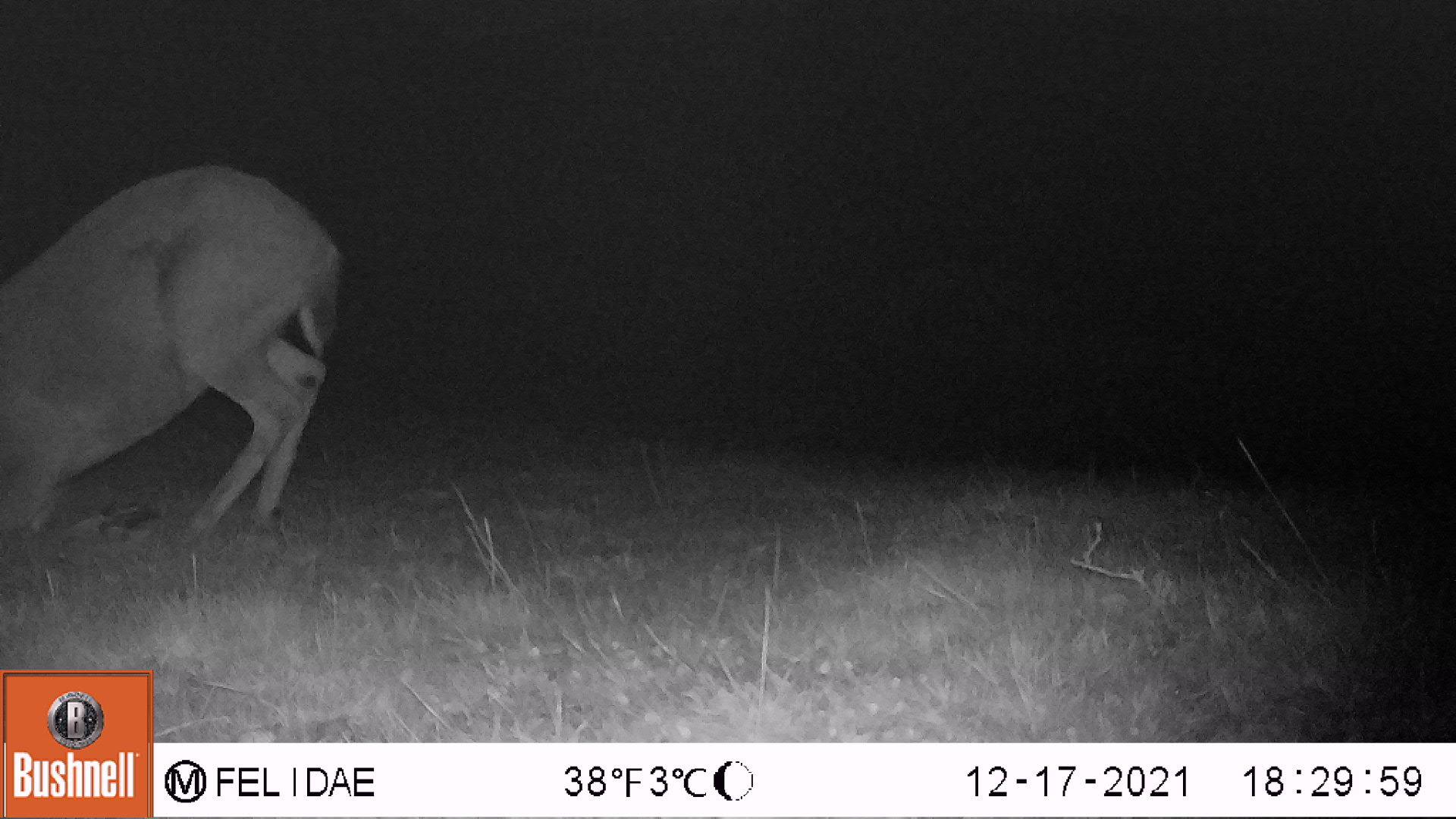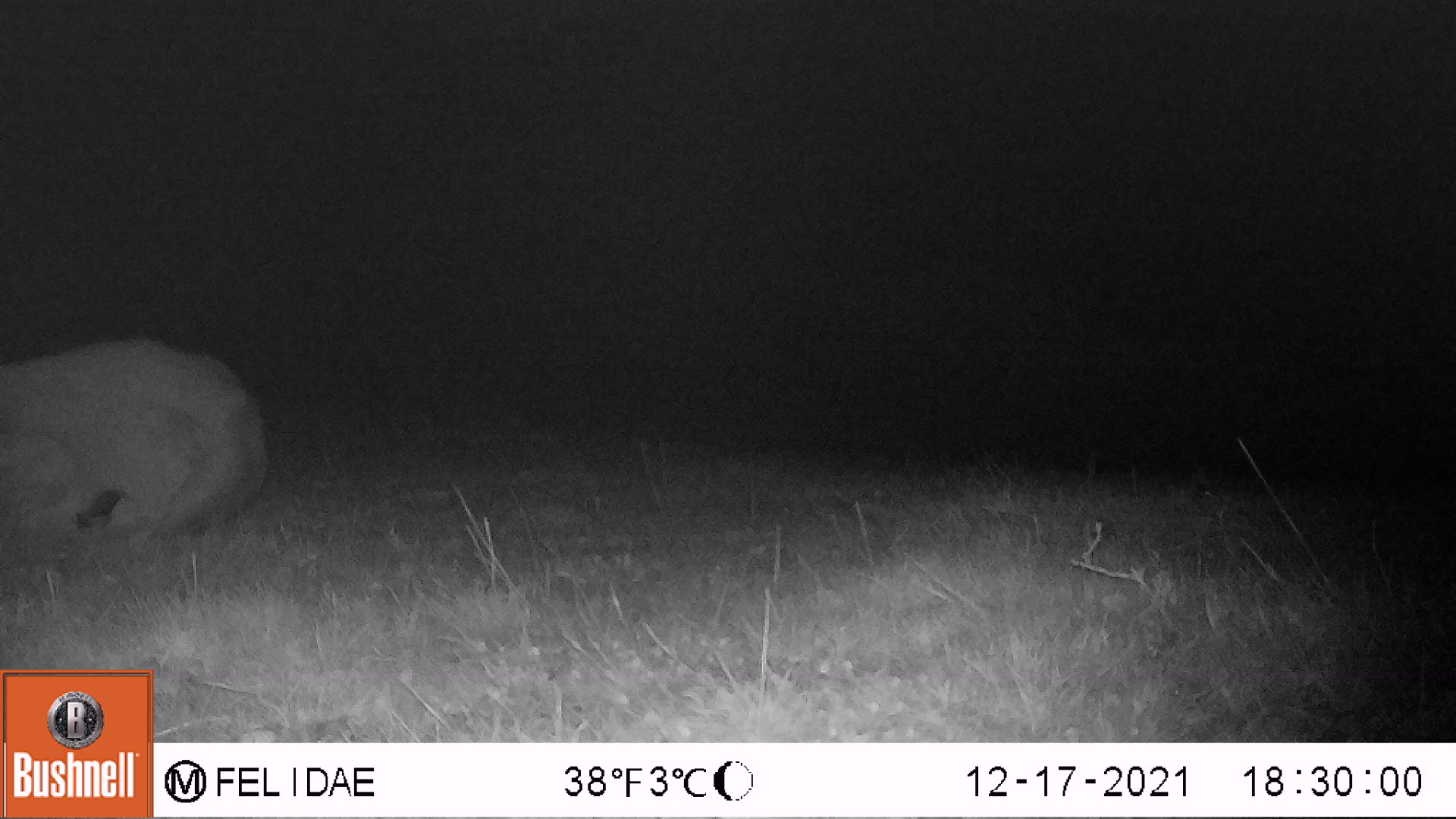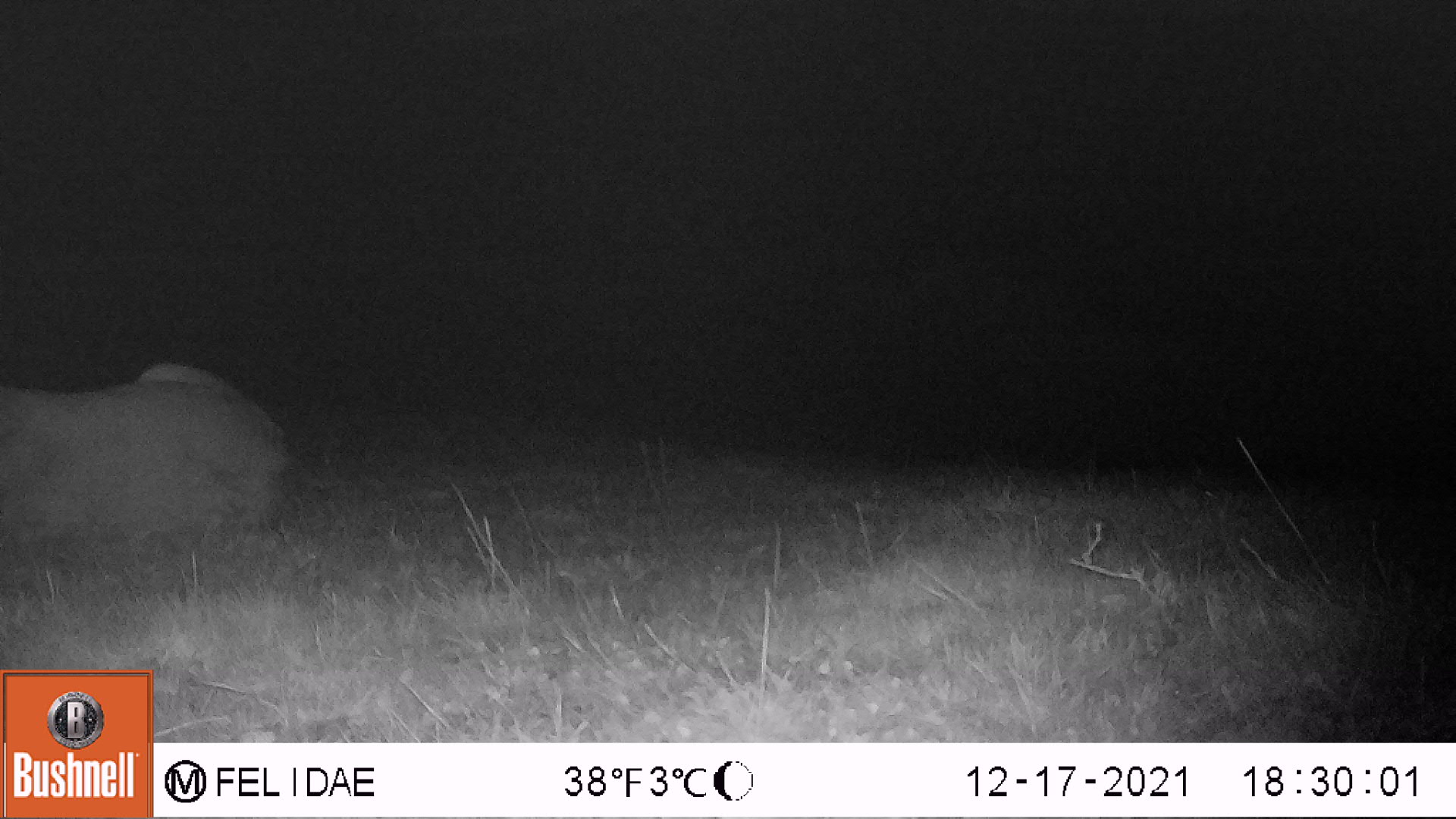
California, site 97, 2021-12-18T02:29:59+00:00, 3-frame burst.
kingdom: Animalia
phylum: Chordata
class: Mammalia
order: Artiodactyla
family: Cervidae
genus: Odocoileus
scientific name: Odocoileus hemionus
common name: mule deer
Mule deer (Odocoileus hemionus).